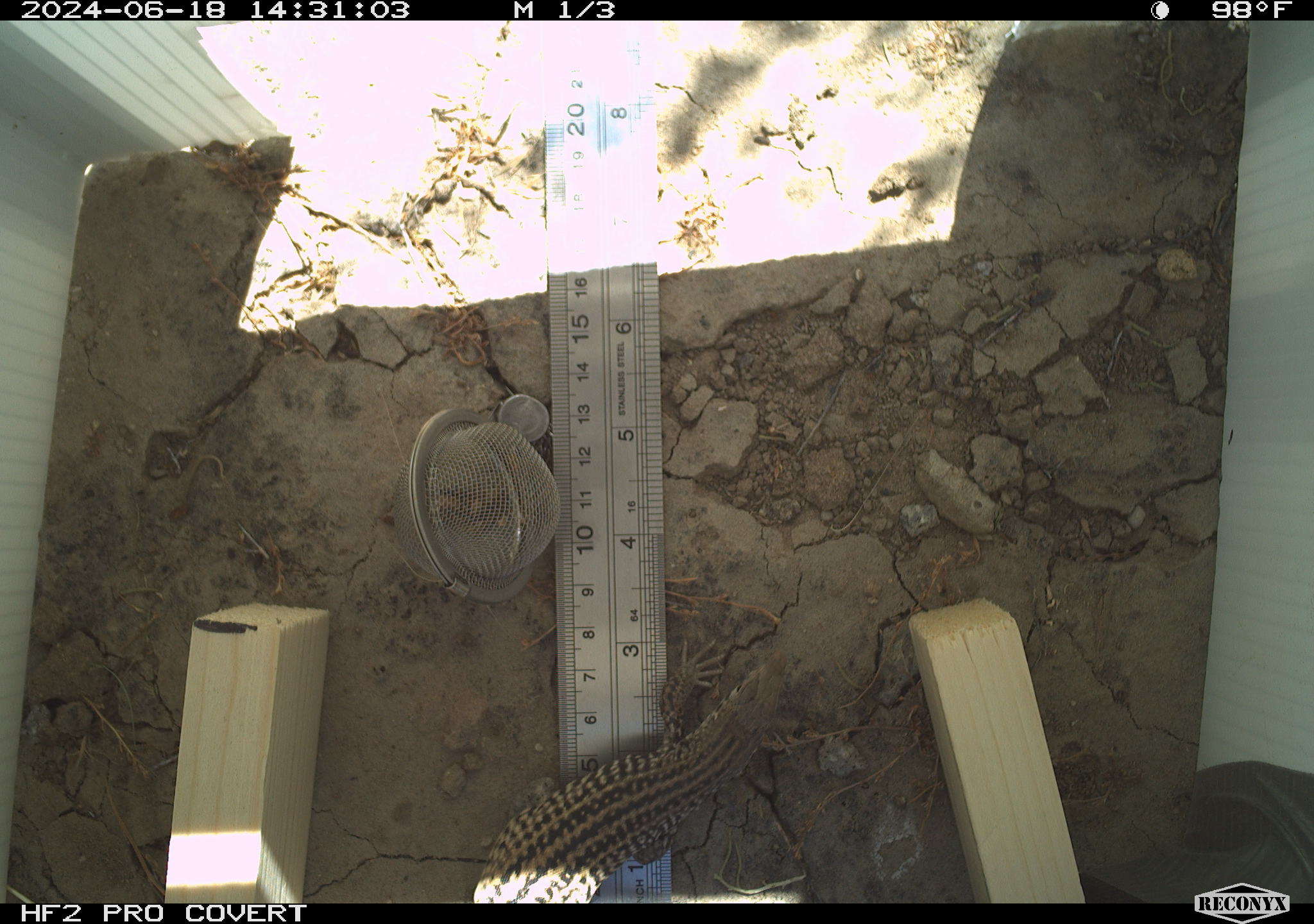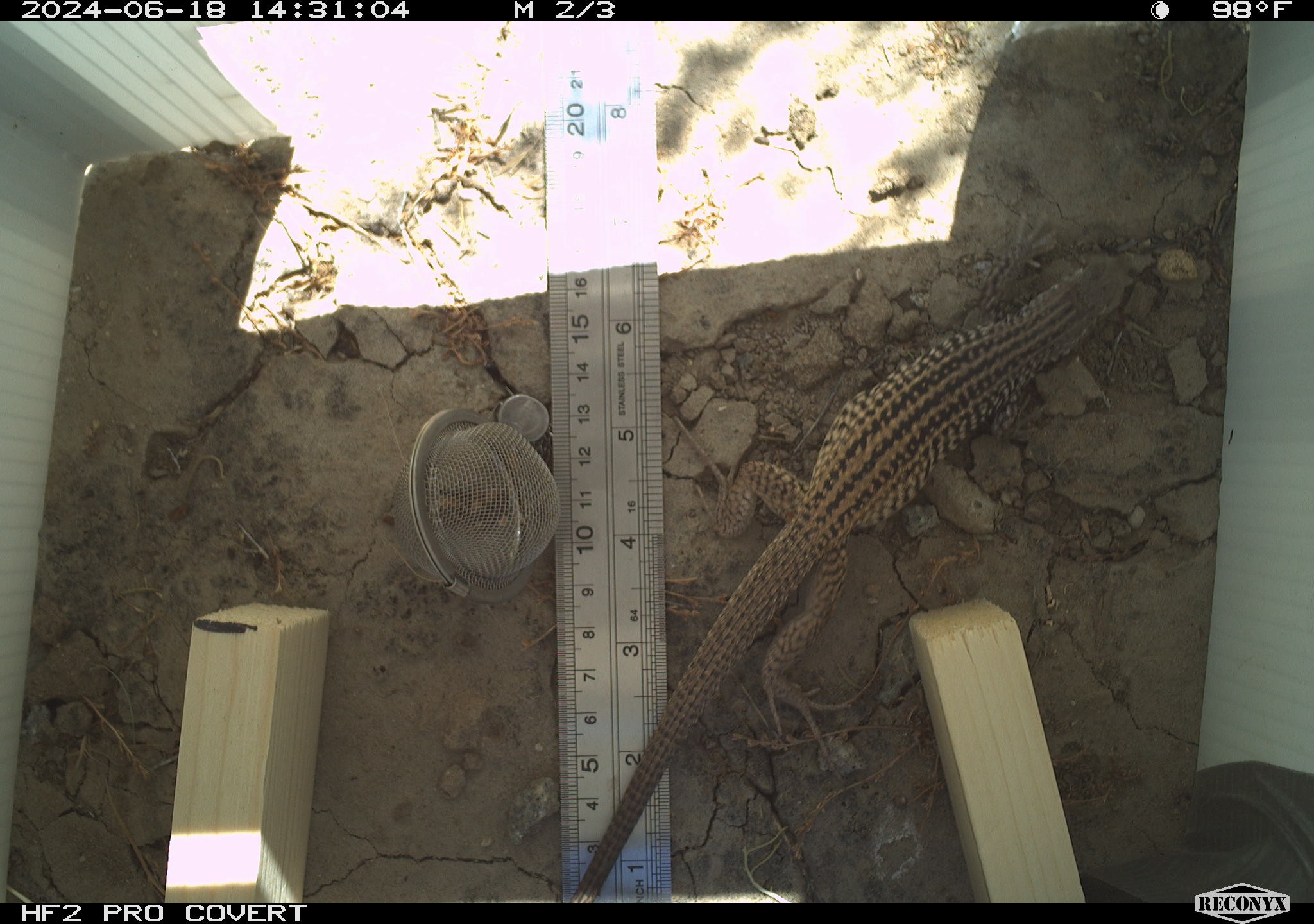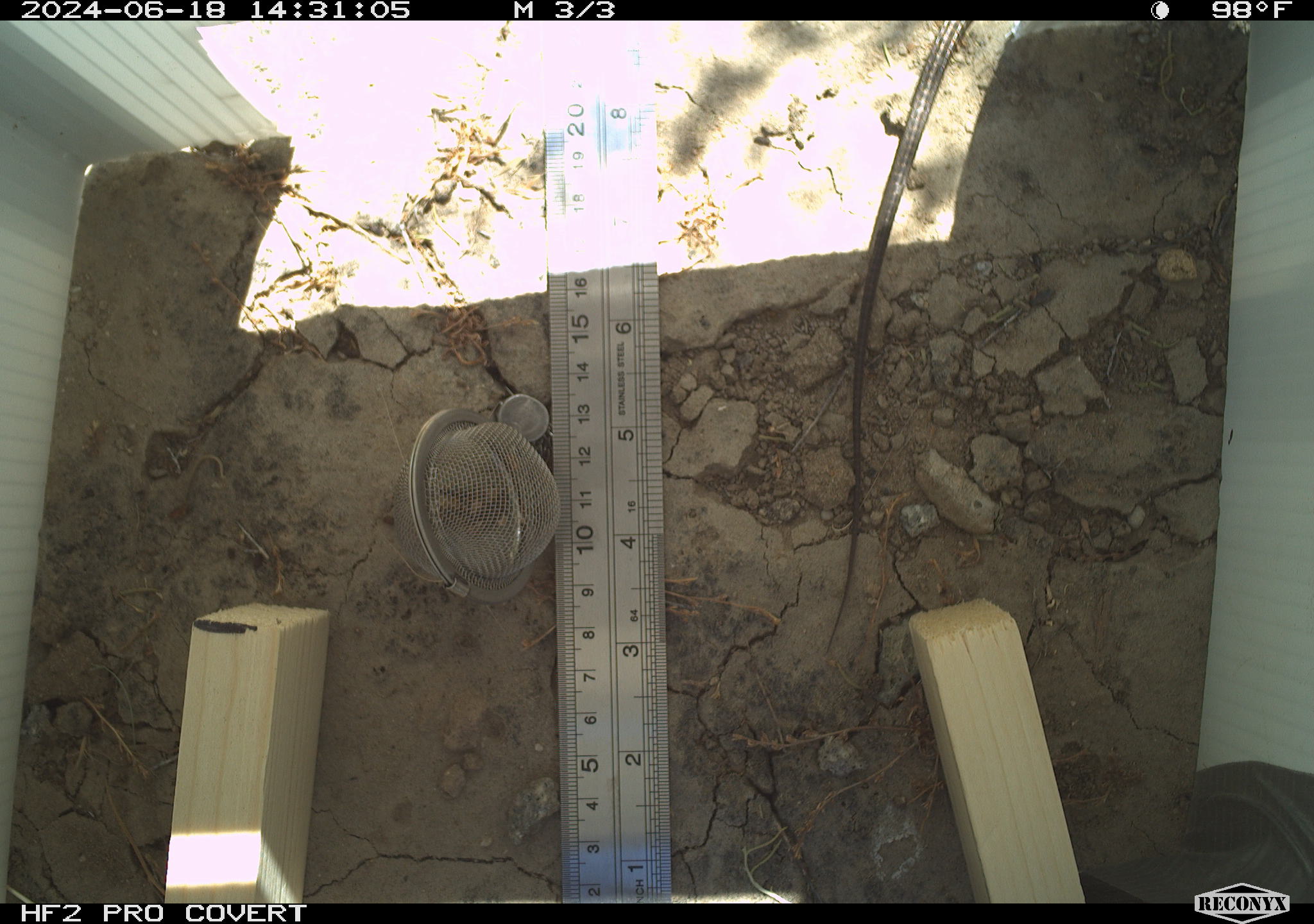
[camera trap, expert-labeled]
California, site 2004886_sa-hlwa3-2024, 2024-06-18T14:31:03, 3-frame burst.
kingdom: Animalia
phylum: Chordata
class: Reptilia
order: Squamata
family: Teiidae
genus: Aspidoscelis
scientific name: Aspidoscelis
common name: whiptail lizards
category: aspidoscelis species